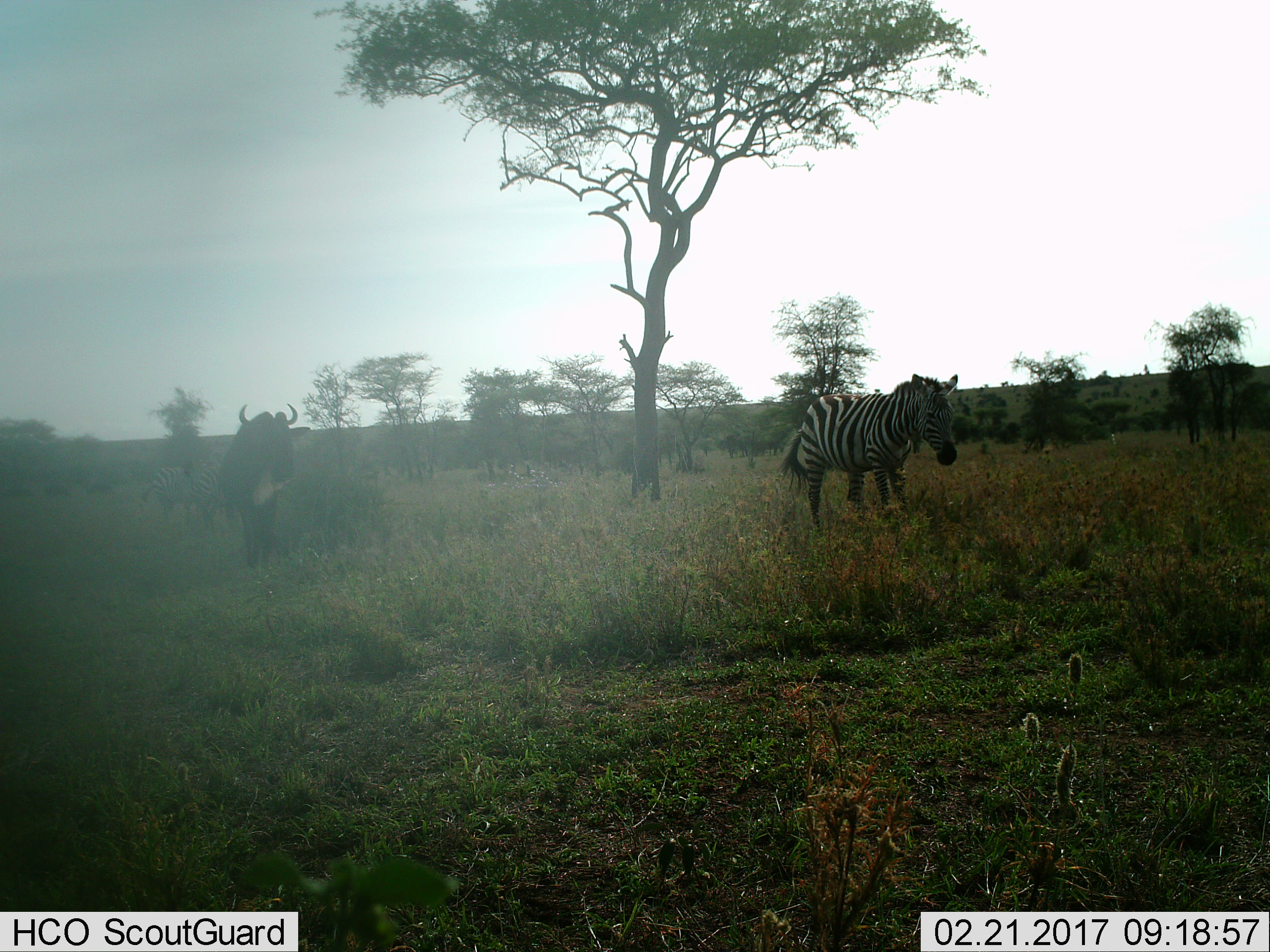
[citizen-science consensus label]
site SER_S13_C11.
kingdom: Animalia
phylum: Chordata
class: Mammalia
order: Artiodactyla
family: Bovidae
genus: Connochaetes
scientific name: Connochaetes taurinus taurinus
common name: blue wildebeest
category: wildebeestblue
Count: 1.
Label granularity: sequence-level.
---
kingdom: Animalia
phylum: Chordata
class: Mammalia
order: Perissodactyla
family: Equidae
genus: Equus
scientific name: Equus quagga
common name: plains zebra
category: zebraplains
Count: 3.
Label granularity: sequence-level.